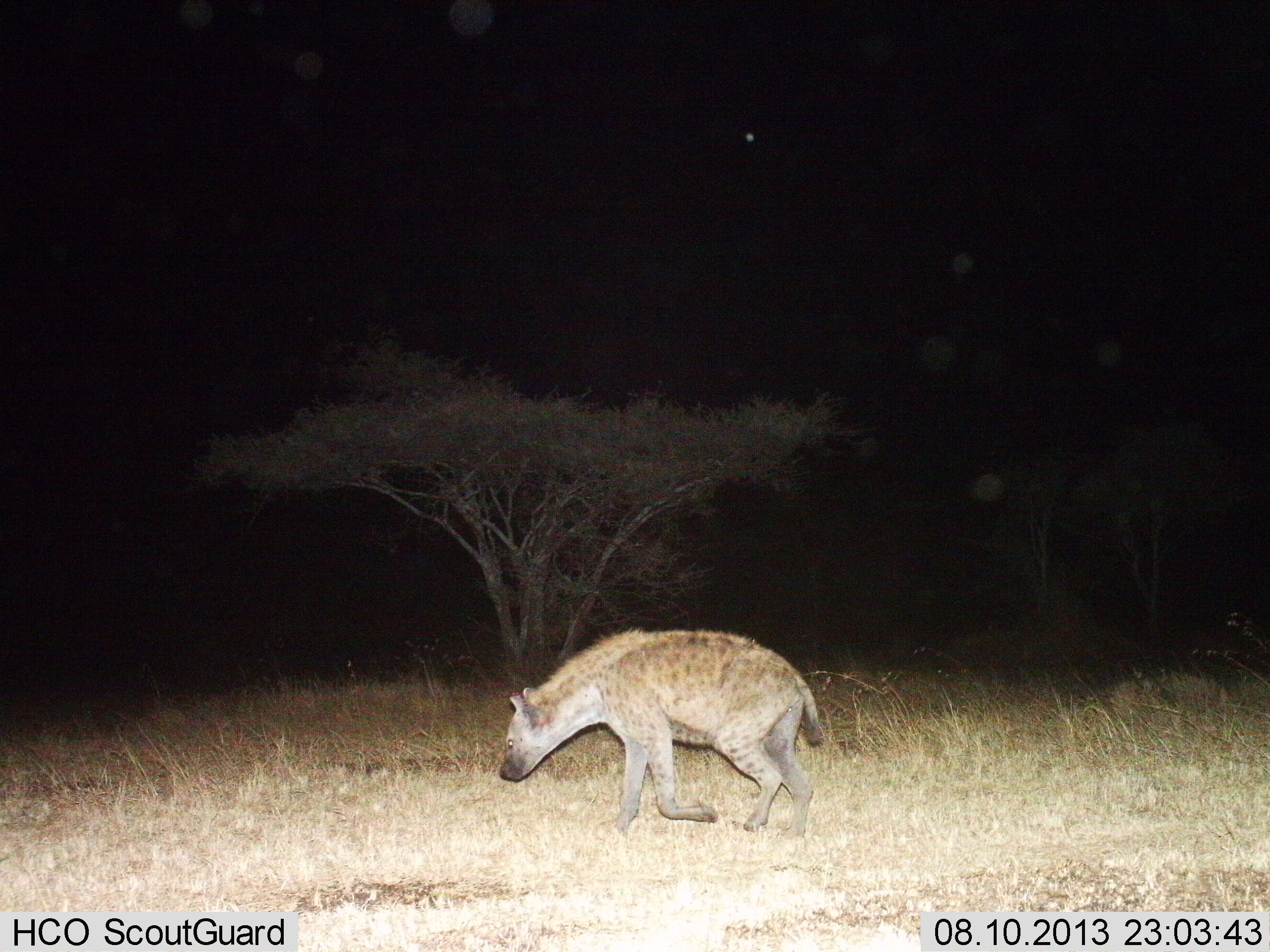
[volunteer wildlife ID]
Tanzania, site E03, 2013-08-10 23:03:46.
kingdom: Animalia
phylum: Chordata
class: Mammalia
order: Carnivora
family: Hyaenidae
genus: Crocuta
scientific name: Crocuta crocuta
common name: spotted hyena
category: hyenaspotted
Hyenaspotted (spotted hyena) (Crocuta crocuta), count 1. Behavior (volunteer vote fractions): standing 4%, resting 0%, moving 100%, interacting 0%. Young present (vote fraction): 0%. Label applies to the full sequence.